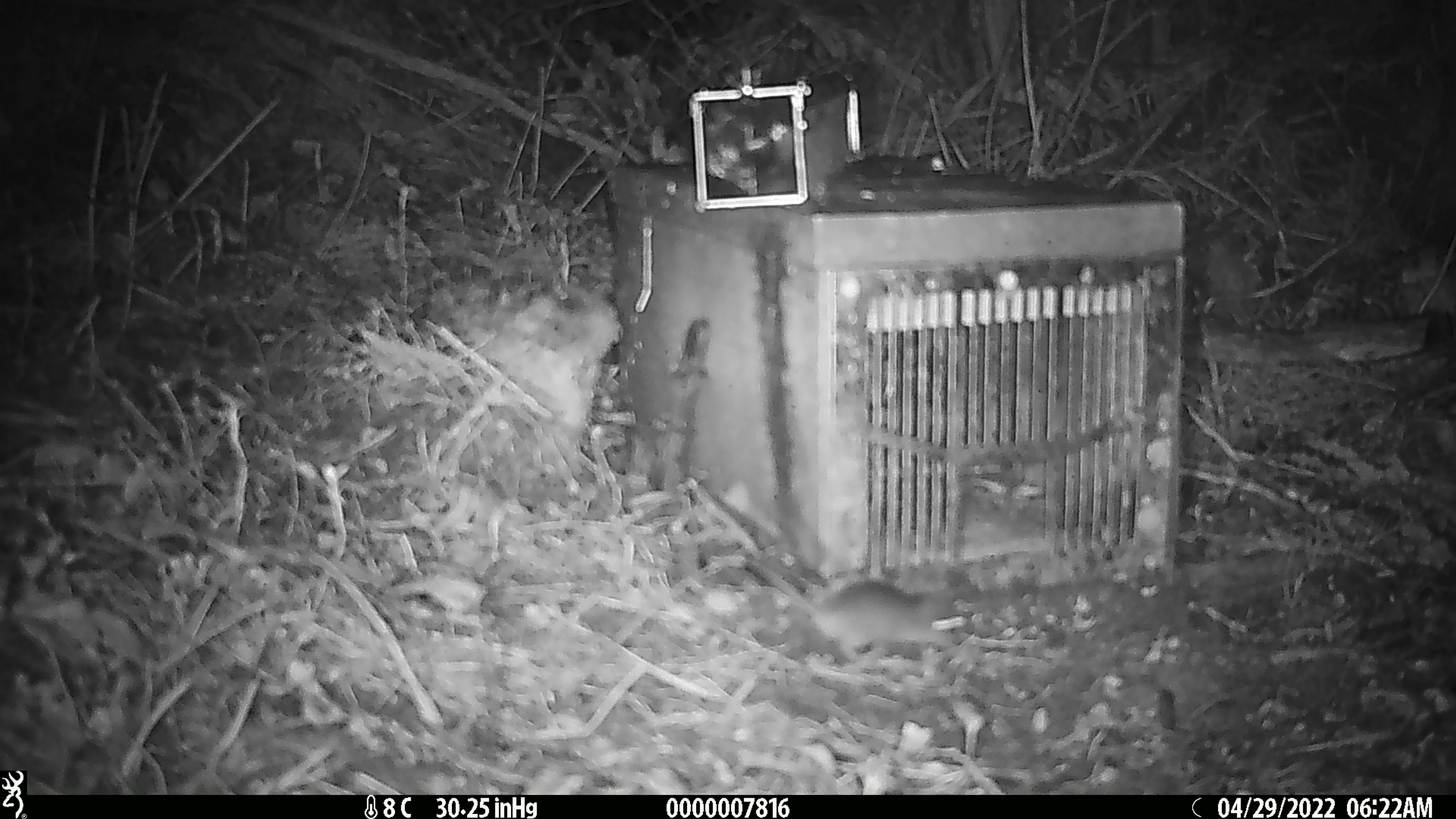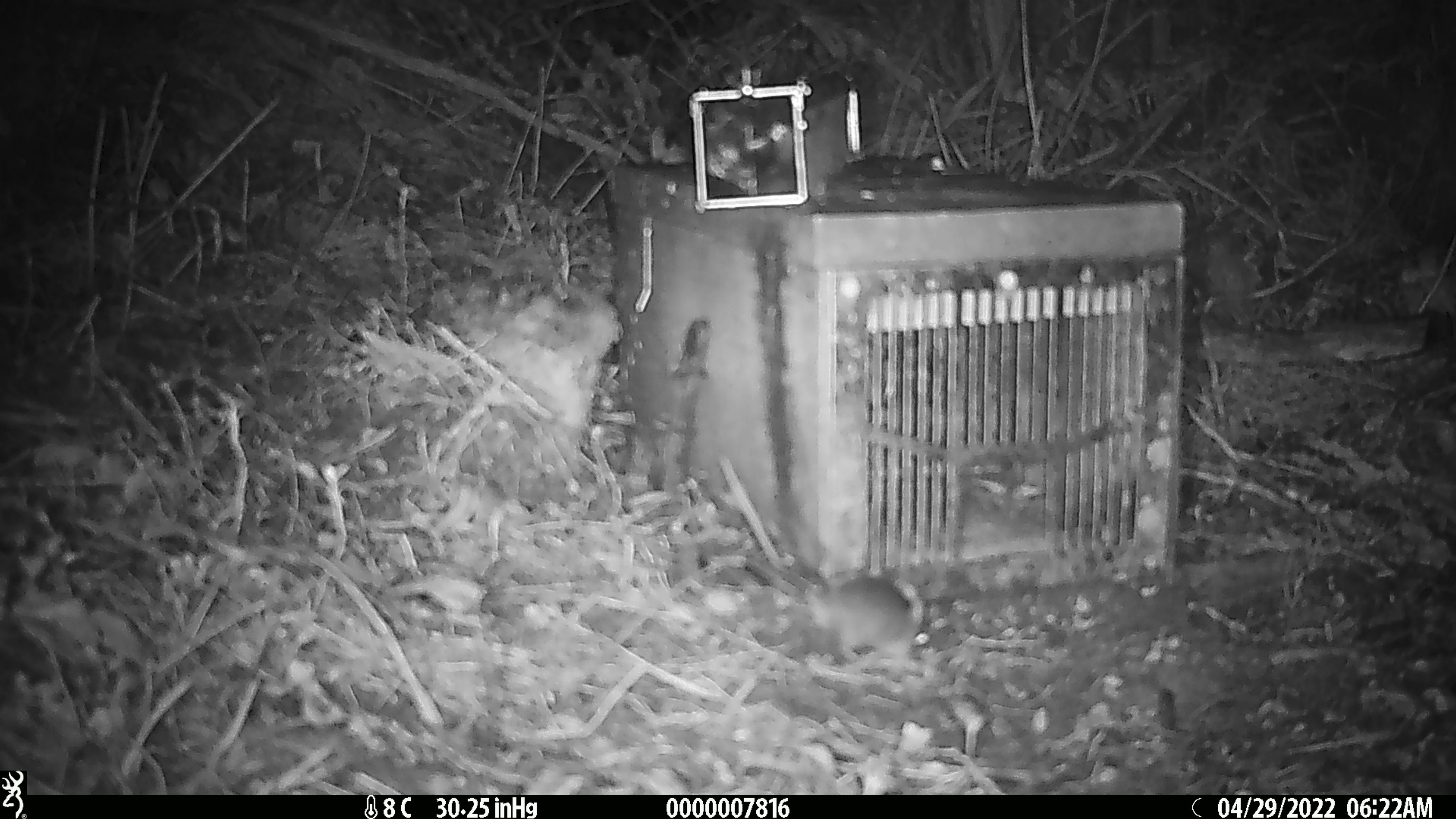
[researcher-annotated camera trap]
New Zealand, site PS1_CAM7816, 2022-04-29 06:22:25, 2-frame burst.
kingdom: Animalia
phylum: Chordata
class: Mammalia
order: Rodentia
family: Muridae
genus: Mus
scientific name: Mus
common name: mouse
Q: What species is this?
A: Mouse (Mus).